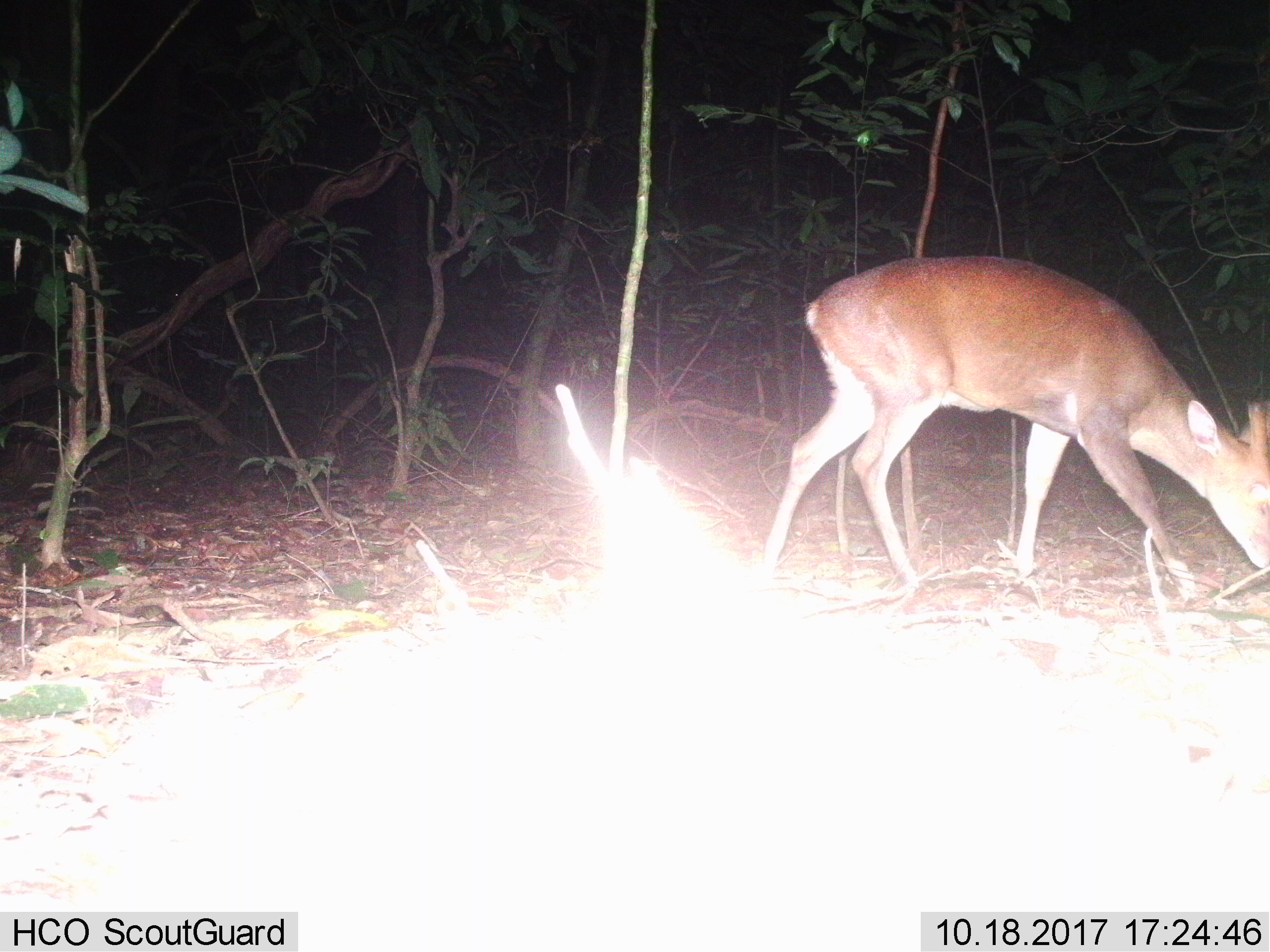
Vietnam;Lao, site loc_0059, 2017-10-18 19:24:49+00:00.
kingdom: Animalia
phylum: Chordata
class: Mammalia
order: Artiodactyla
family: Cervidae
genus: Muntiacus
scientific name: Muntiacus vuquangensis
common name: large-antlered muntjac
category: large antlered muntjac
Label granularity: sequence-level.